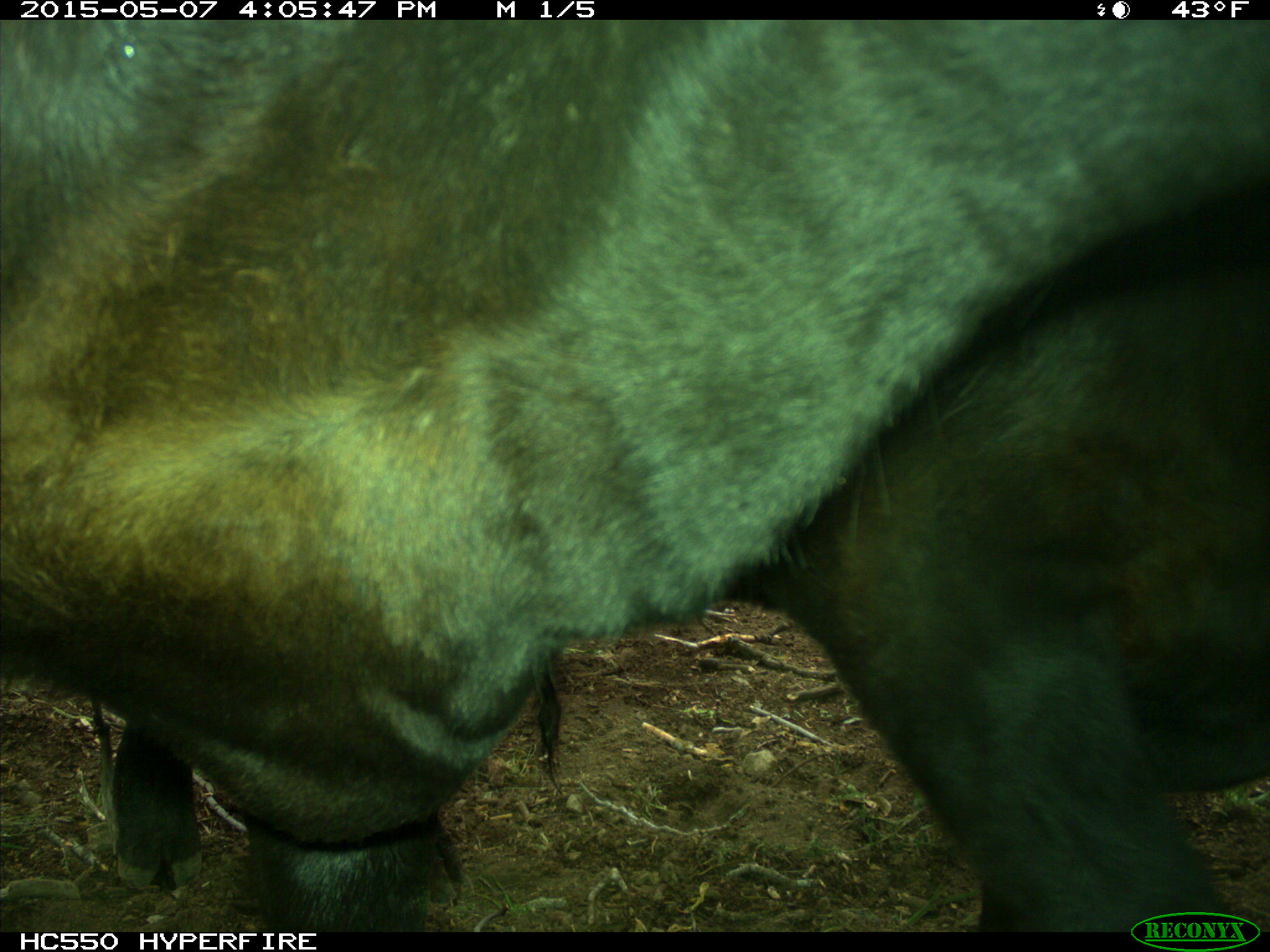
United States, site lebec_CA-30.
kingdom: Animalia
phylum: Chordata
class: Mammalia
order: Artiodactyla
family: Bovidae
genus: Bos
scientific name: Bos taurus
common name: domestic cow